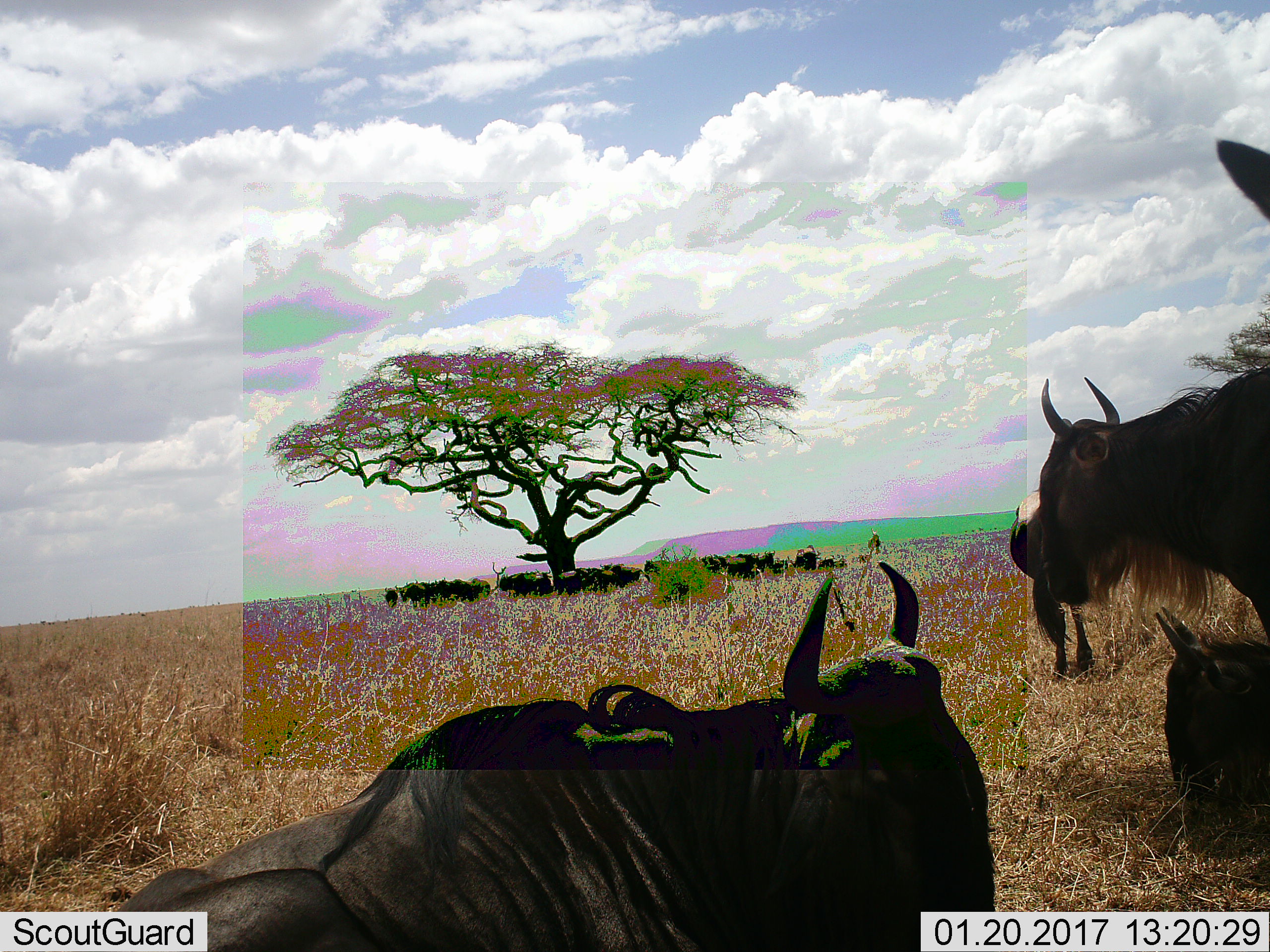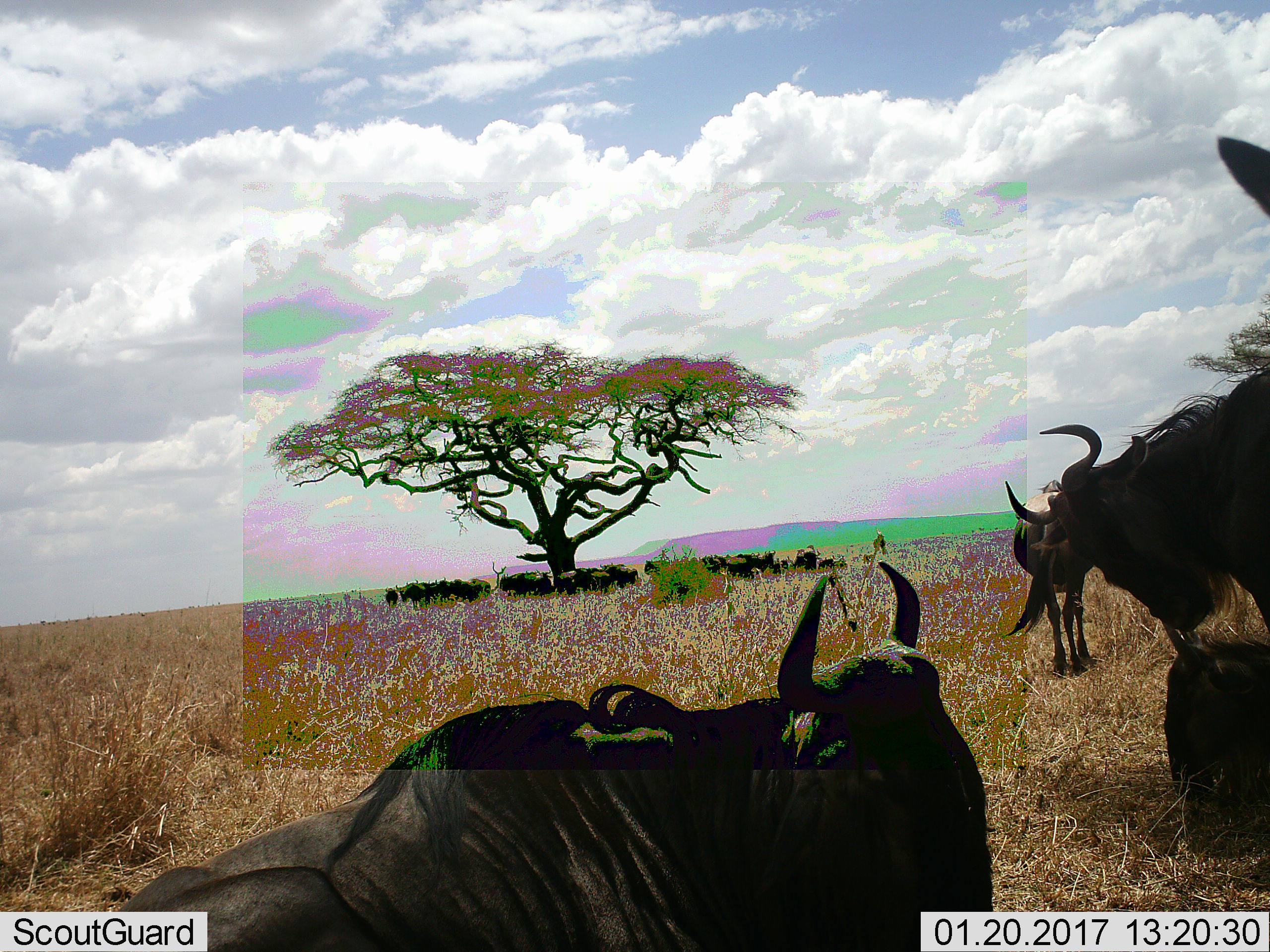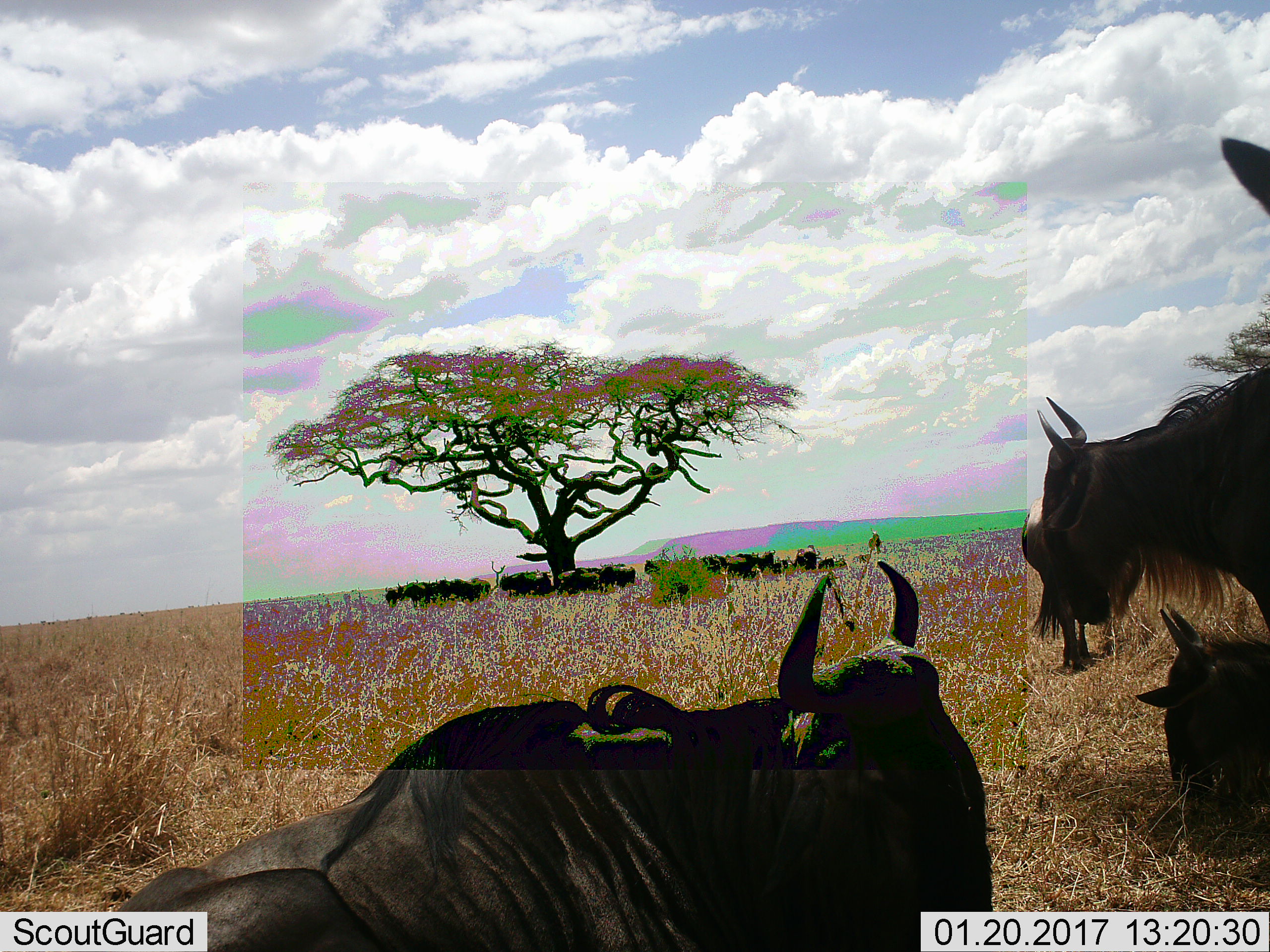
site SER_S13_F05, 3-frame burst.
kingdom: Animalia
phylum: Chordata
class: Mammalia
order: Artiodactyla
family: Bovidae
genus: Connochaetes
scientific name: Connochaetes taurinus taurinus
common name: blue wildebeest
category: wildebeestblue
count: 11-50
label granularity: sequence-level